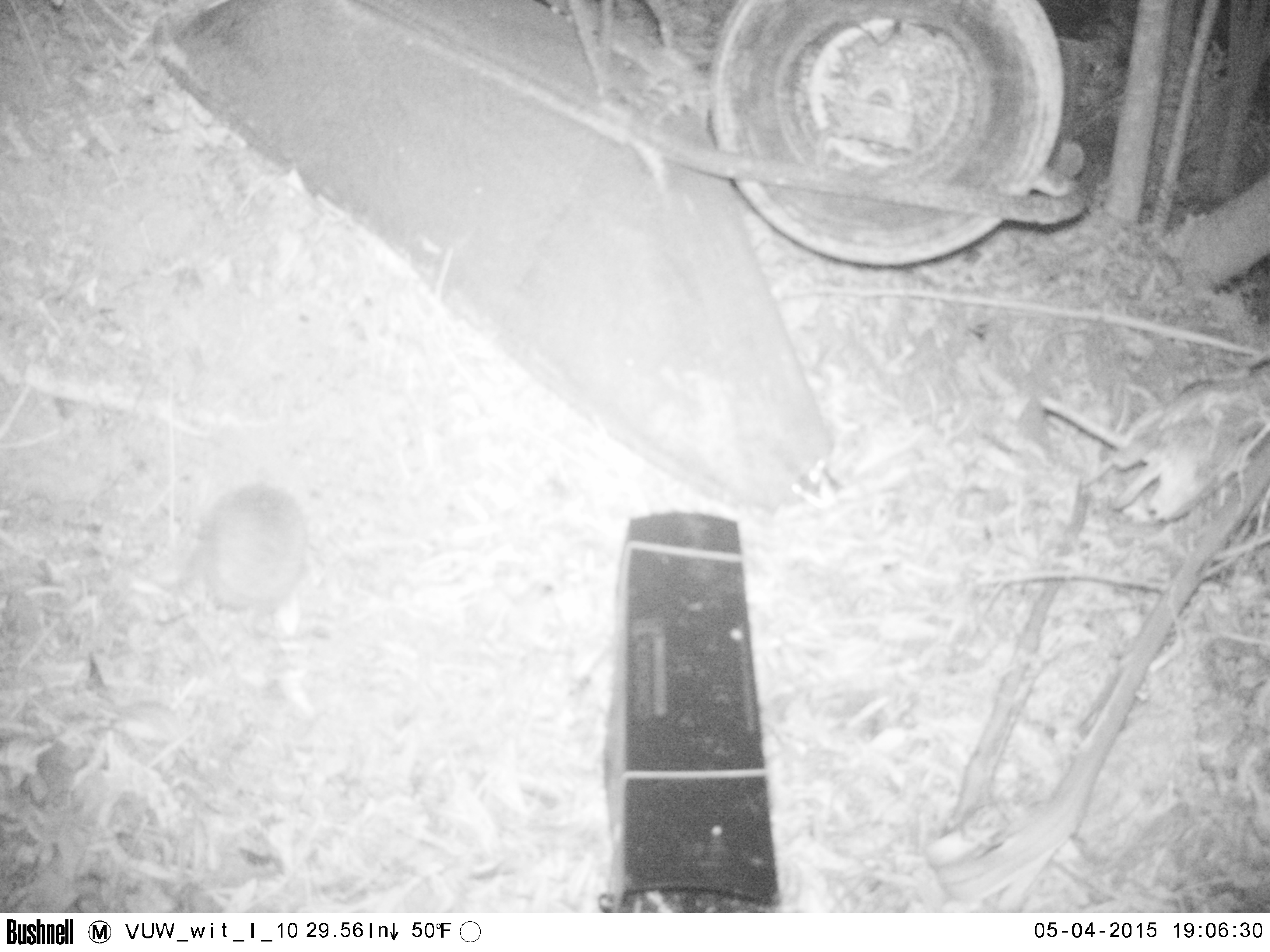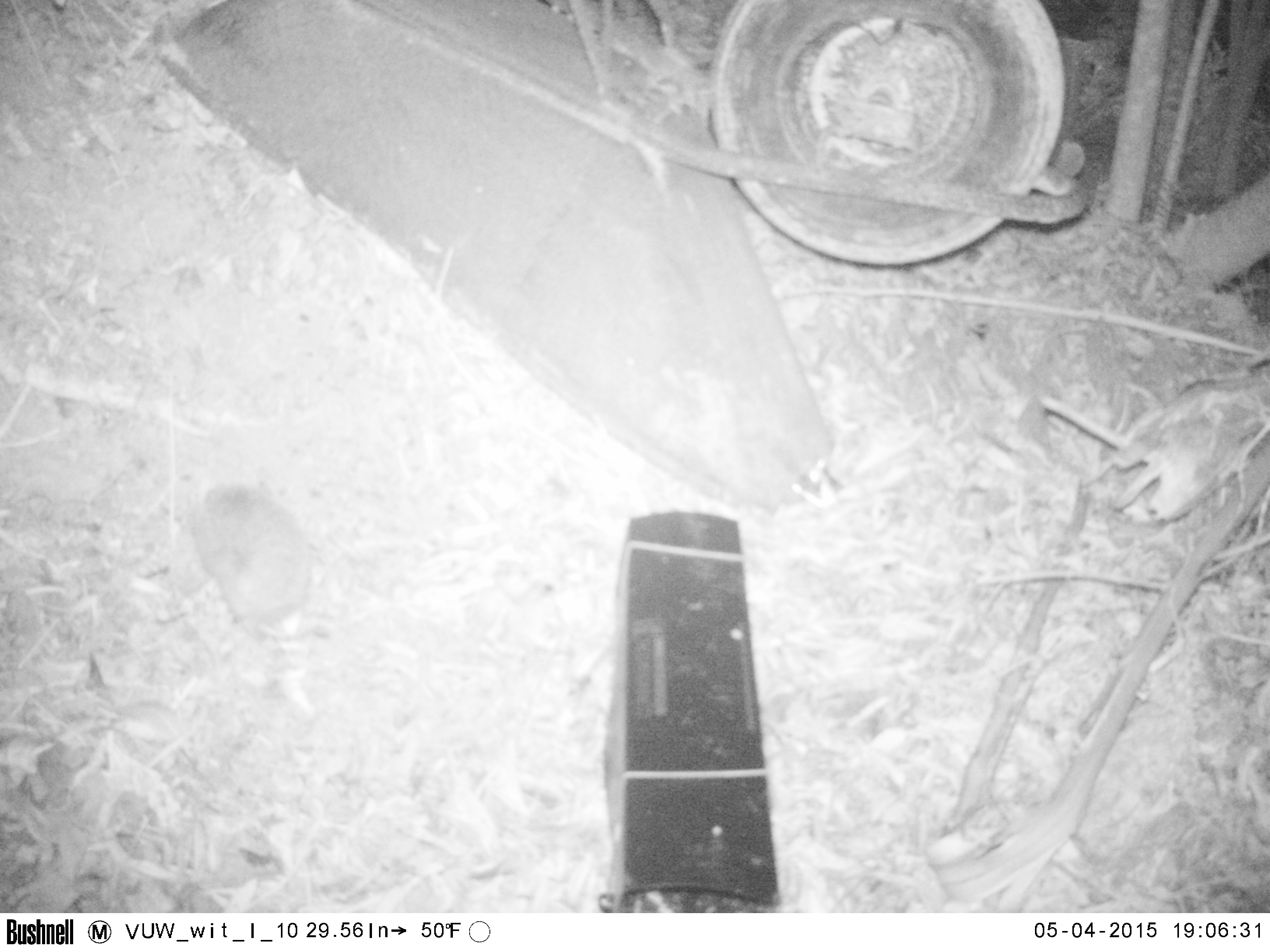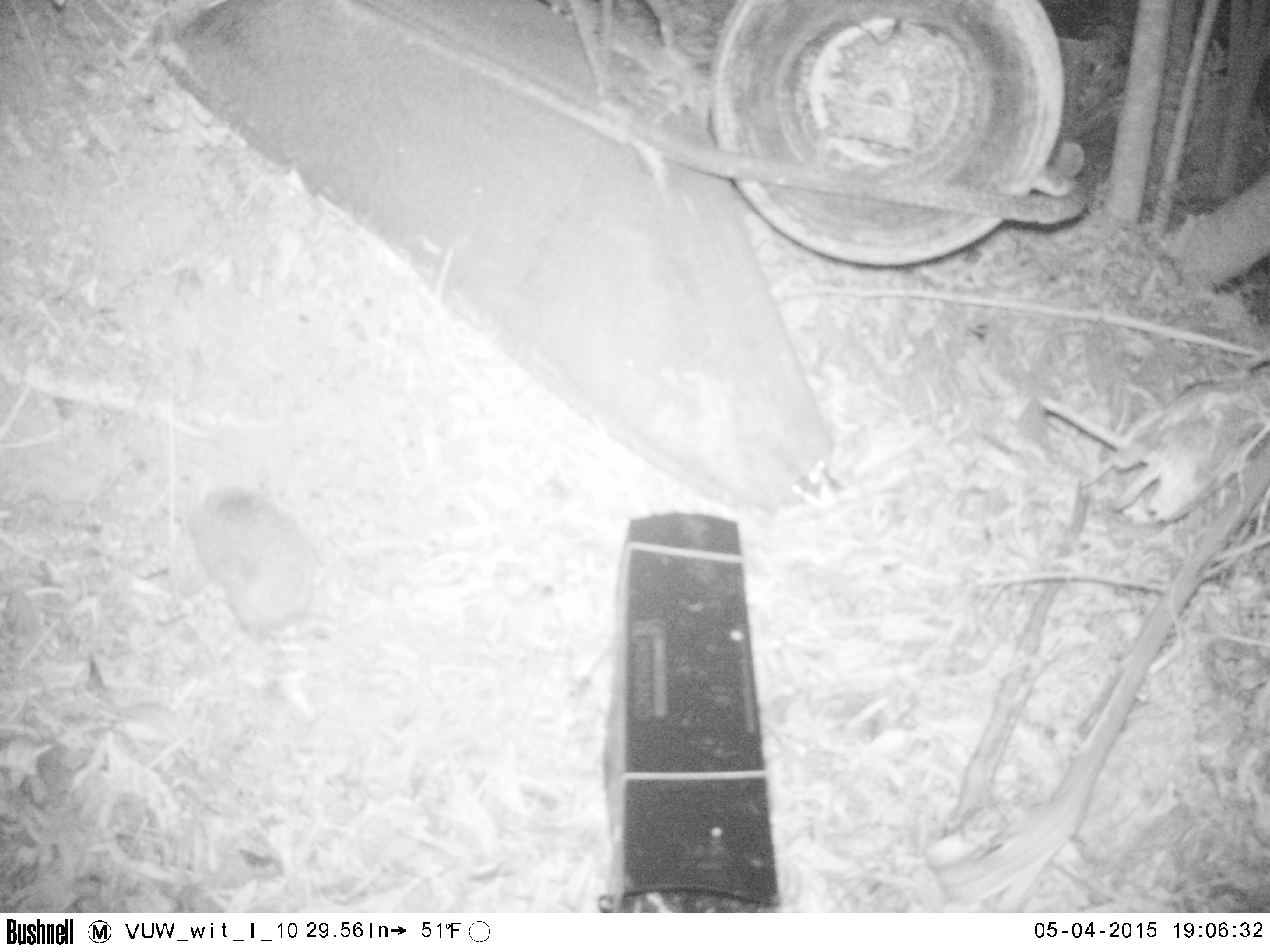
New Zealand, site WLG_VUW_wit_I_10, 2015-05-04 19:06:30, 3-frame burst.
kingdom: Animalia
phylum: Chordata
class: Mammalia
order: Eulipotyphla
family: Erinaceidae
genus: Erinaceus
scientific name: Erinaceus europaeus europaeus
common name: european hedgehog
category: hedgehog